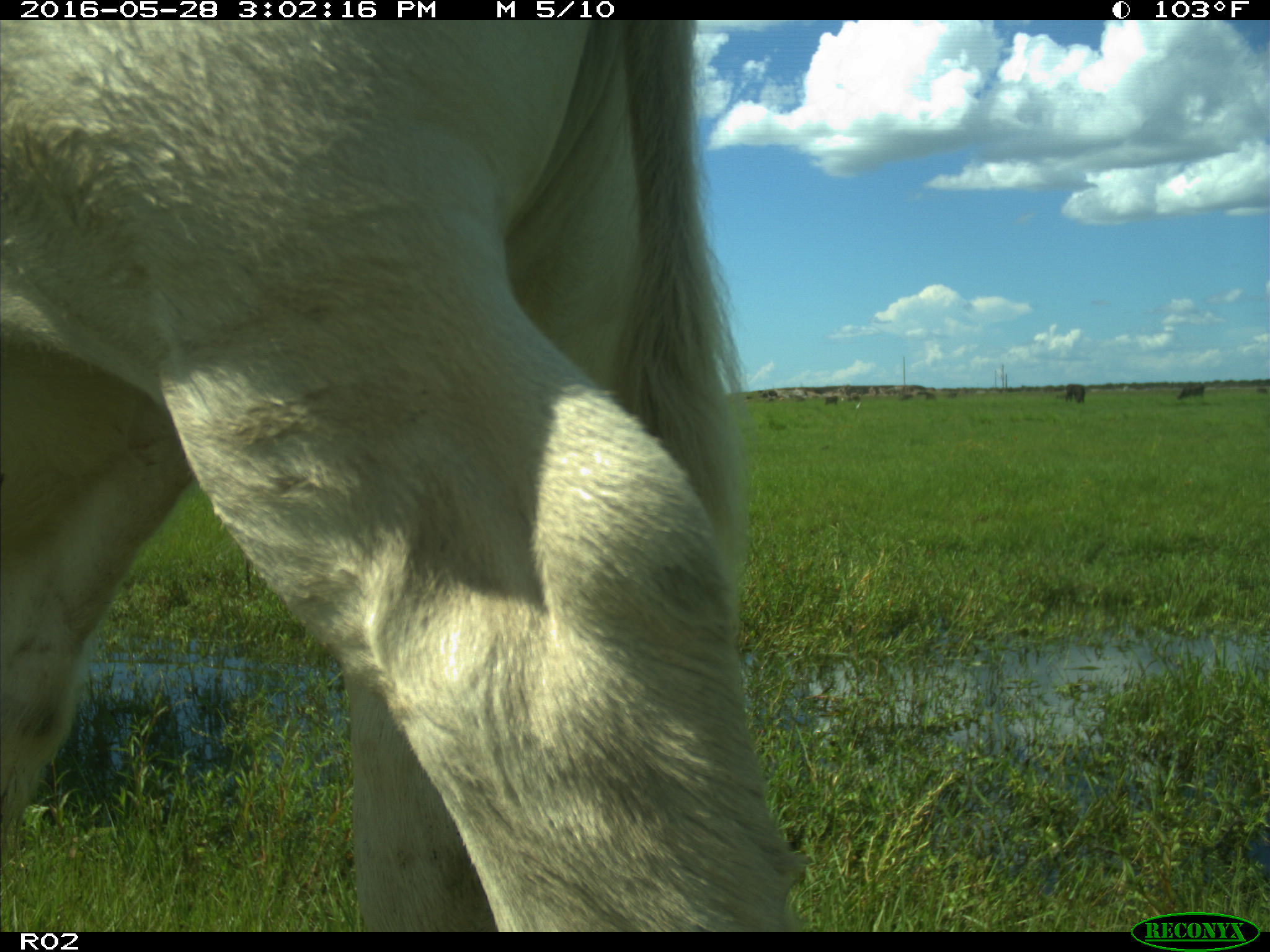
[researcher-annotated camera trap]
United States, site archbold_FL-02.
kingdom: Animalia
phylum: Chordata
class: Mammalia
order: Artiodactyla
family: Bovidae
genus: Bos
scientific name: Bos taurus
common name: domestic cow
Bos taurus (domestic cow).